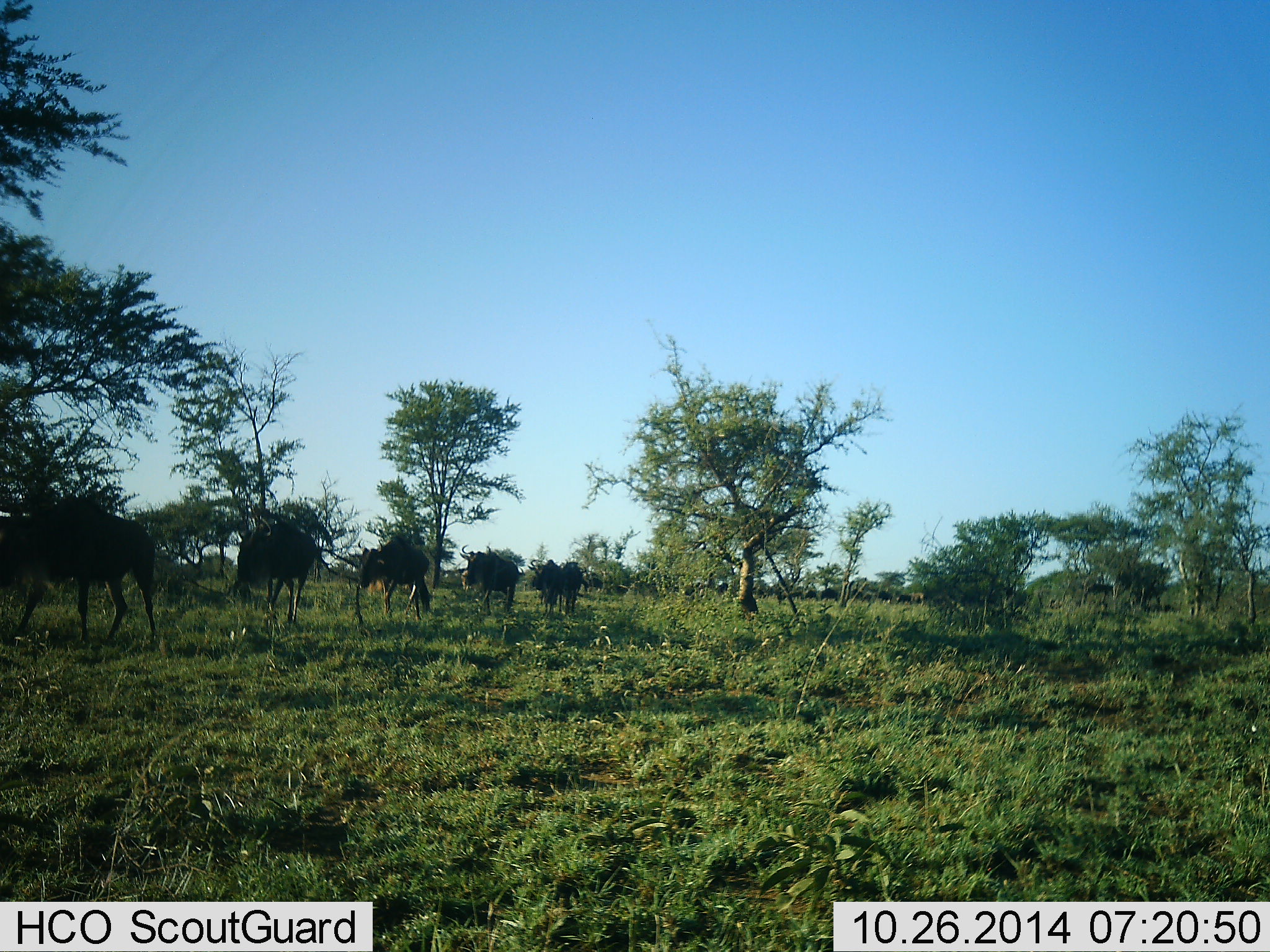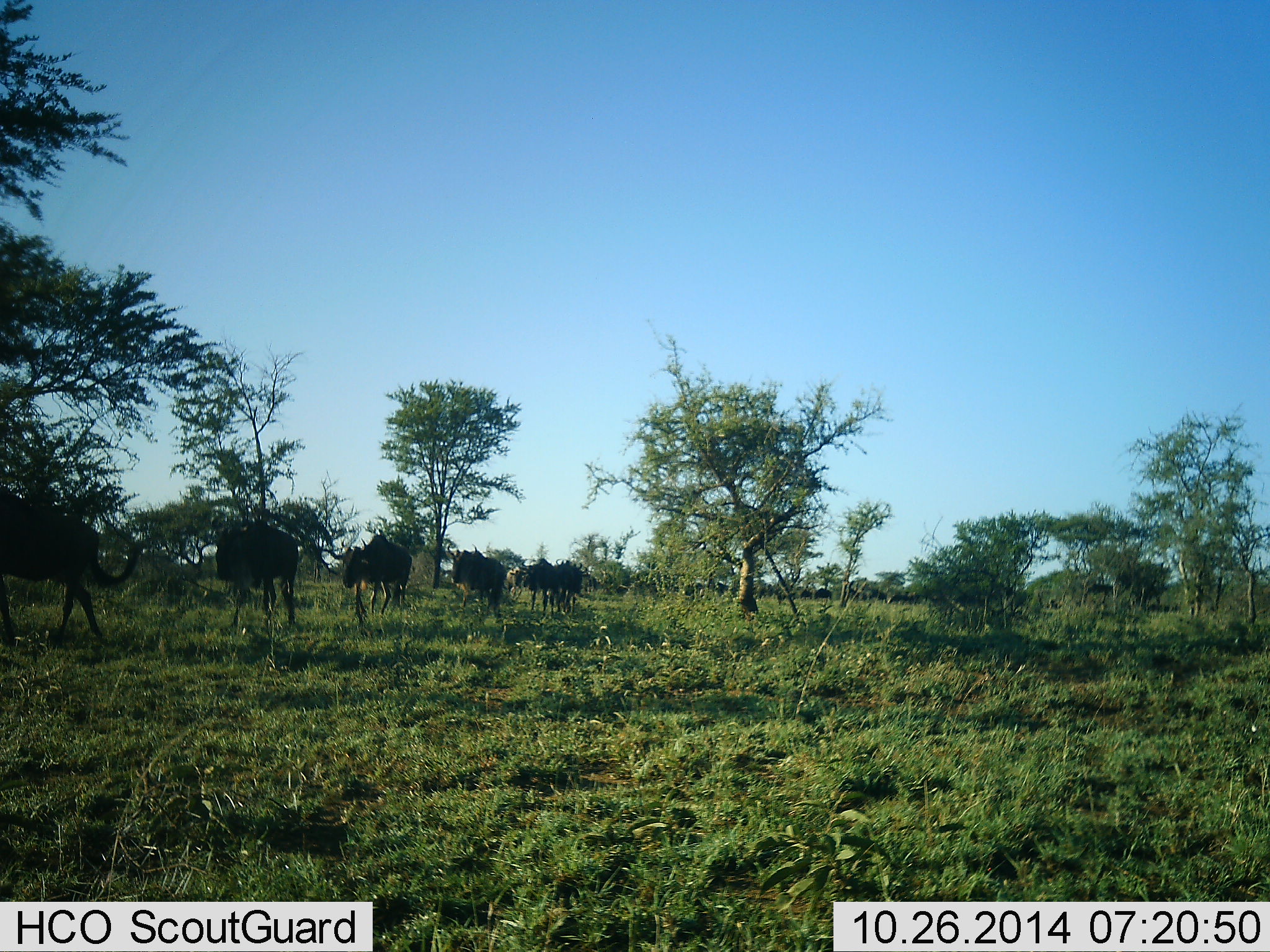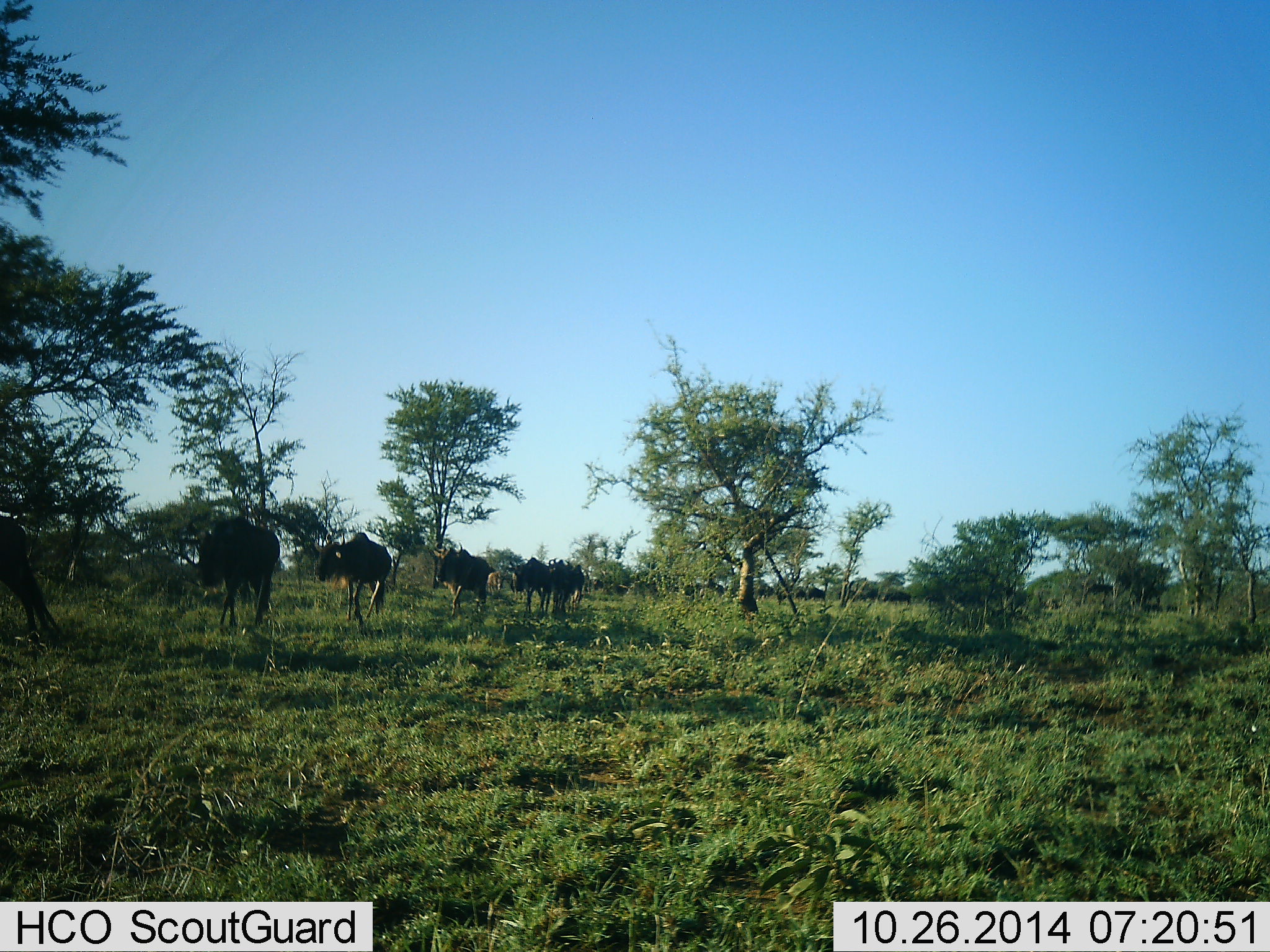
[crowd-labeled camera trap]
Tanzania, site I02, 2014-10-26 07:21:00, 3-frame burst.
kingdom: Animalia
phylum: Chordata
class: Mammalia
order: Artiodactyla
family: Bovidae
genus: Connochaetes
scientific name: Connochaetes taurinus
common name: blue wildebeest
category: wildebeest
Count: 11-50.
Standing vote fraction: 20%.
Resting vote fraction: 0%.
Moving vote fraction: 100%.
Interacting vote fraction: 0%.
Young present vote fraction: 10%.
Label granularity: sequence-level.